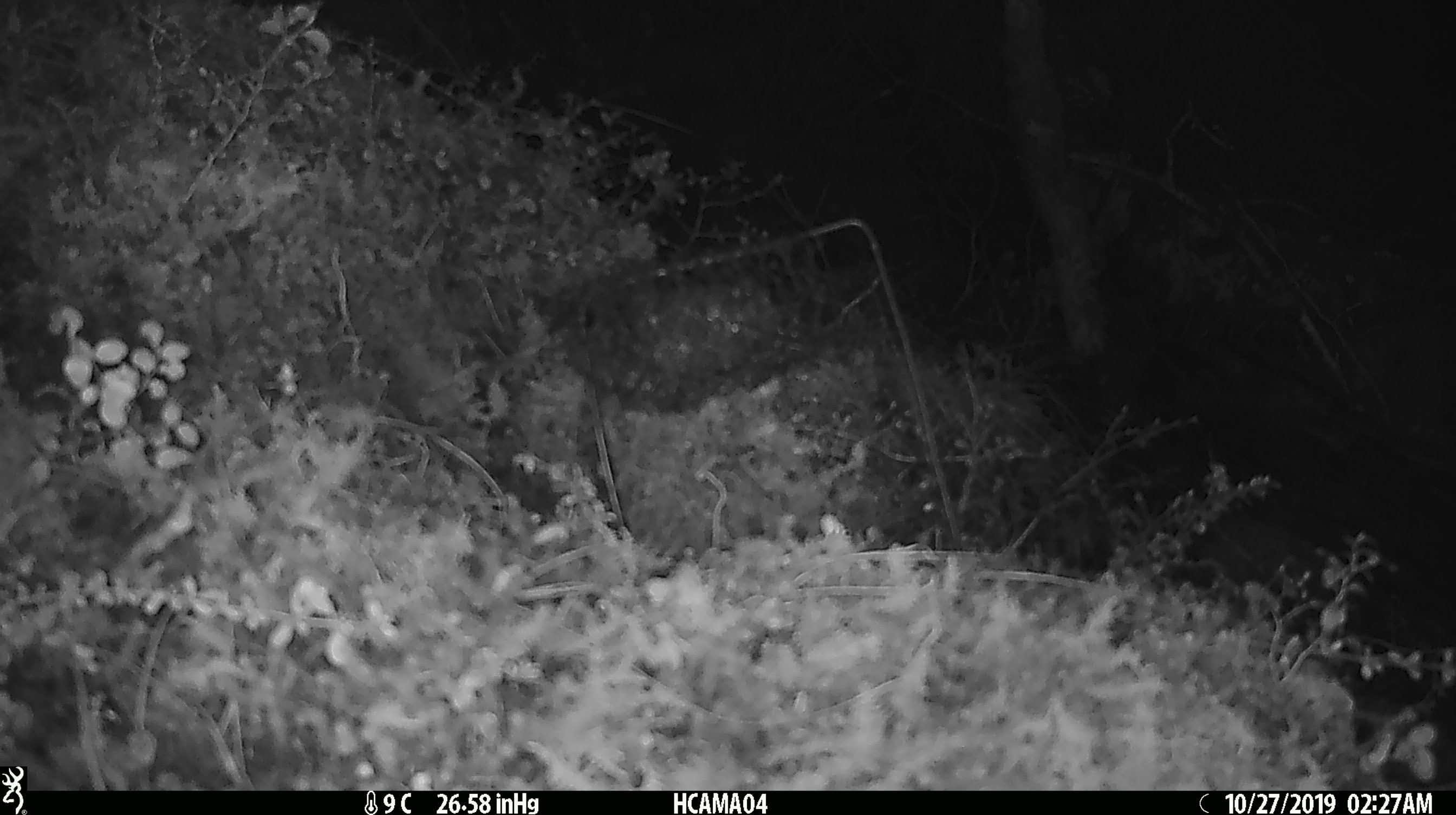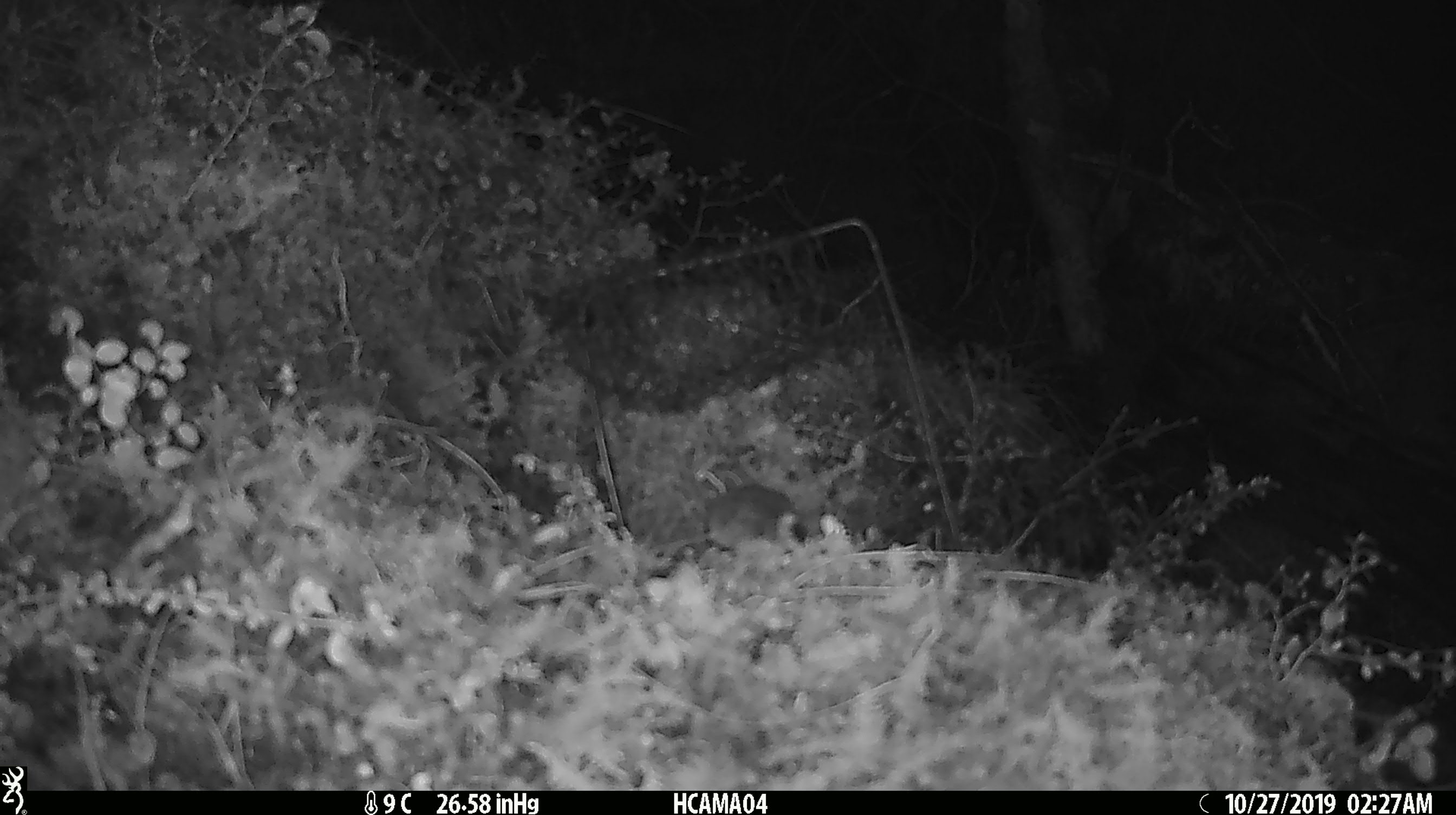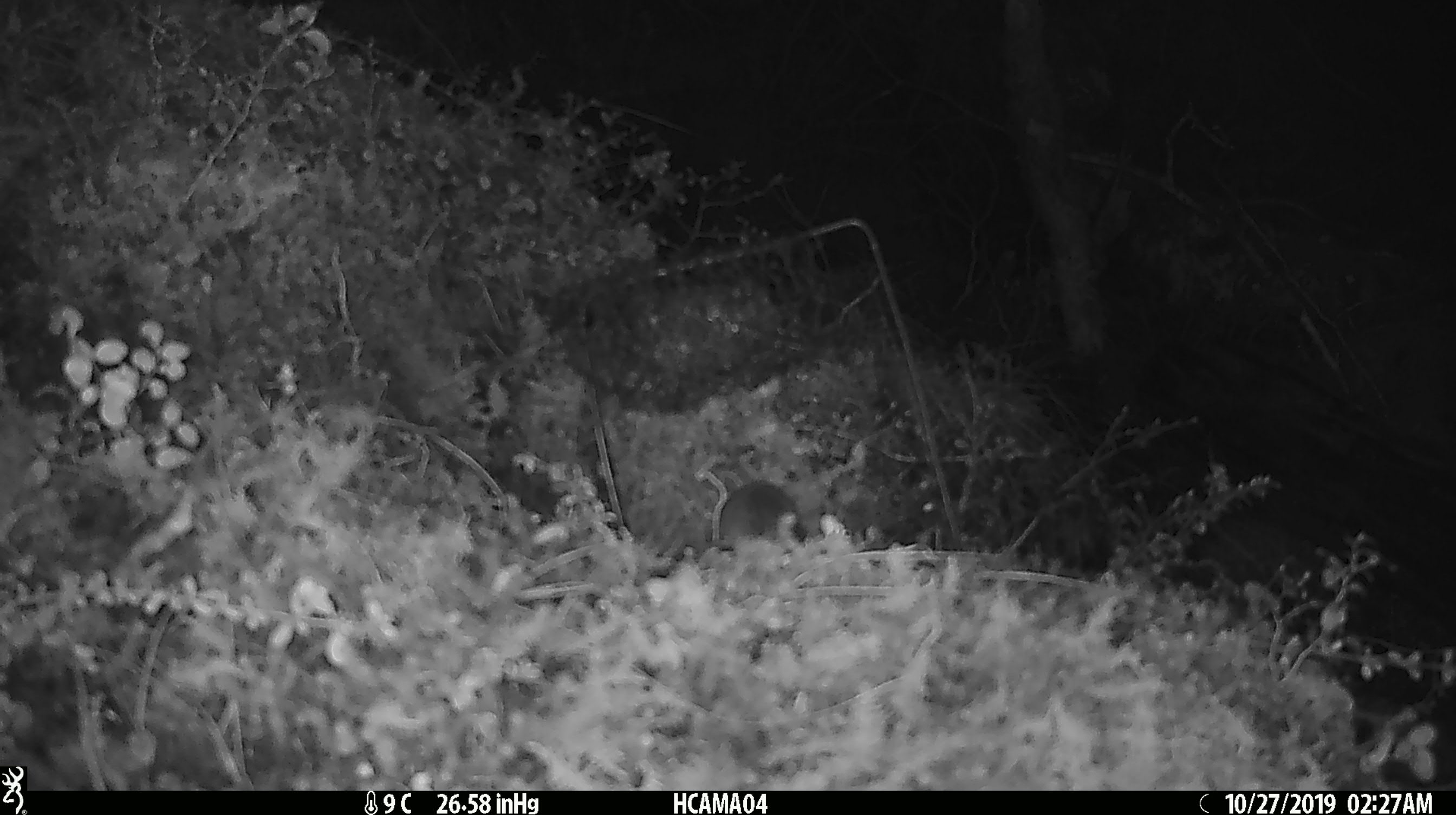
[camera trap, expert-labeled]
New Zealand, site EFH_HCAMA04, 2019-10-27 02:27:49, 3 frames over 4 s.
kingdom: Animalia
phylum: Chordata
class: Mammalia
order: Rodentia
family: Muridae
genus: Mus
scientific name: Mus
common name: mouse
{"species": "mouse (Mus)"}